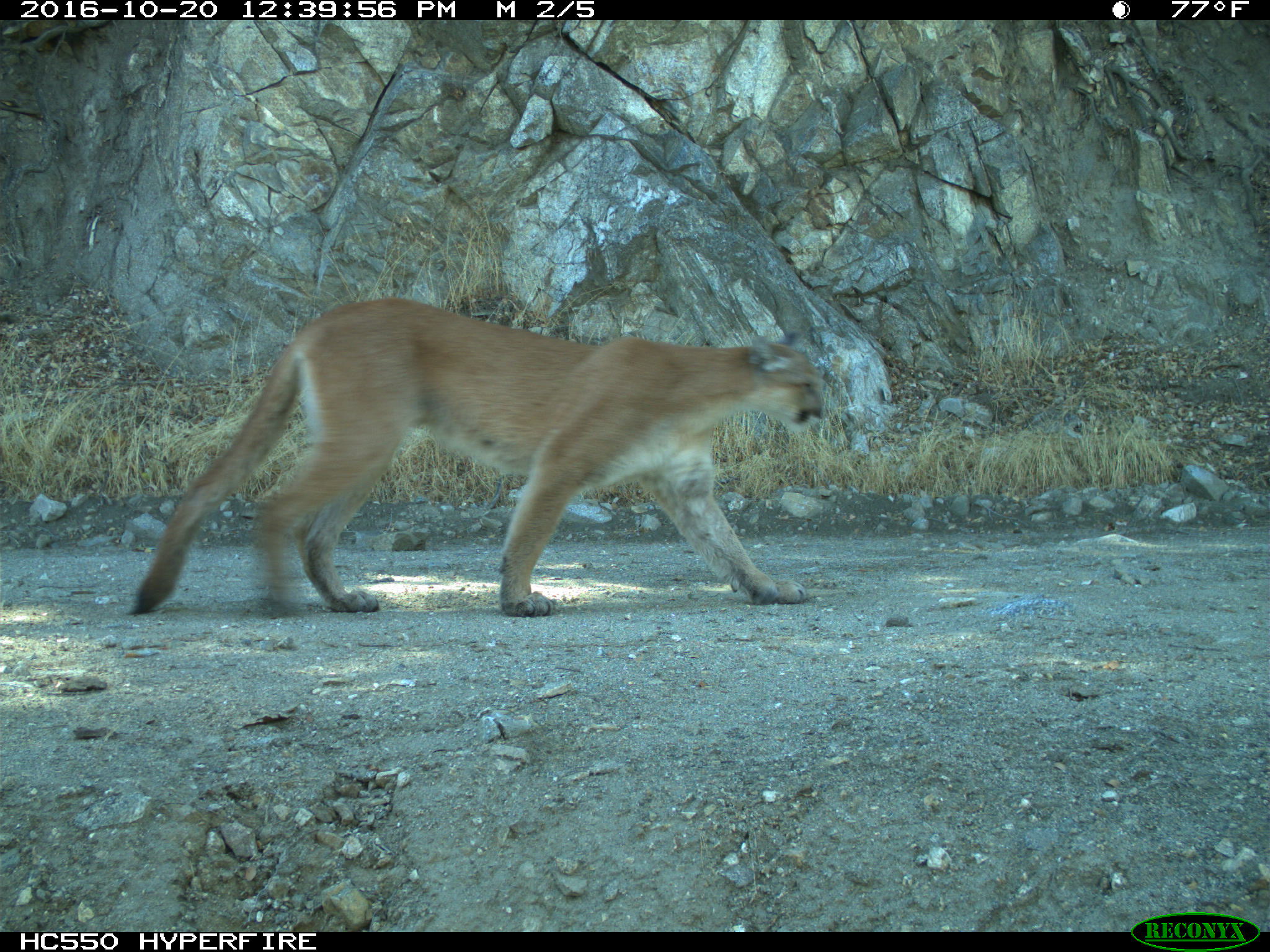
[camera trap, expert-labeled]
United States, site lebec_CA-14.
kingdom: Animalia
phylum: Chordata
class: Mammalia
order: Carnivora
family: Felidae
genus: Puma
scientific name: Puma concolor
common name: mountain lion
Puma concolor (mountain lion).